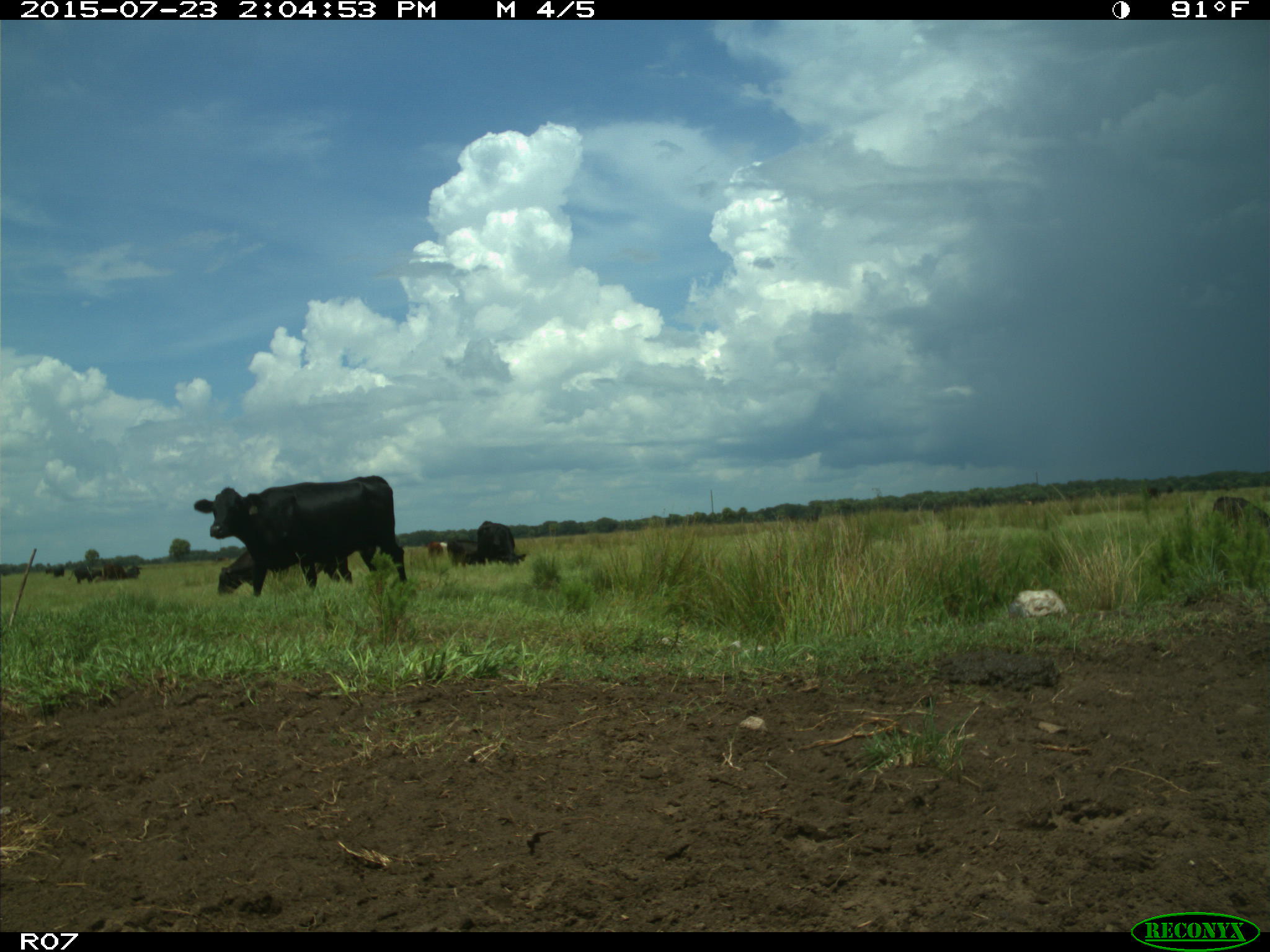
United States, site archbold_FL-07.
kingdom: Animalia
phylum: Chordata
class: Mammalia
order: Artiodactyla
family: Bovidae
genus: Bos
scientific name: Bos taurus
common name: domestic cow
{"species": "Bos taurus (domestic cow)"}